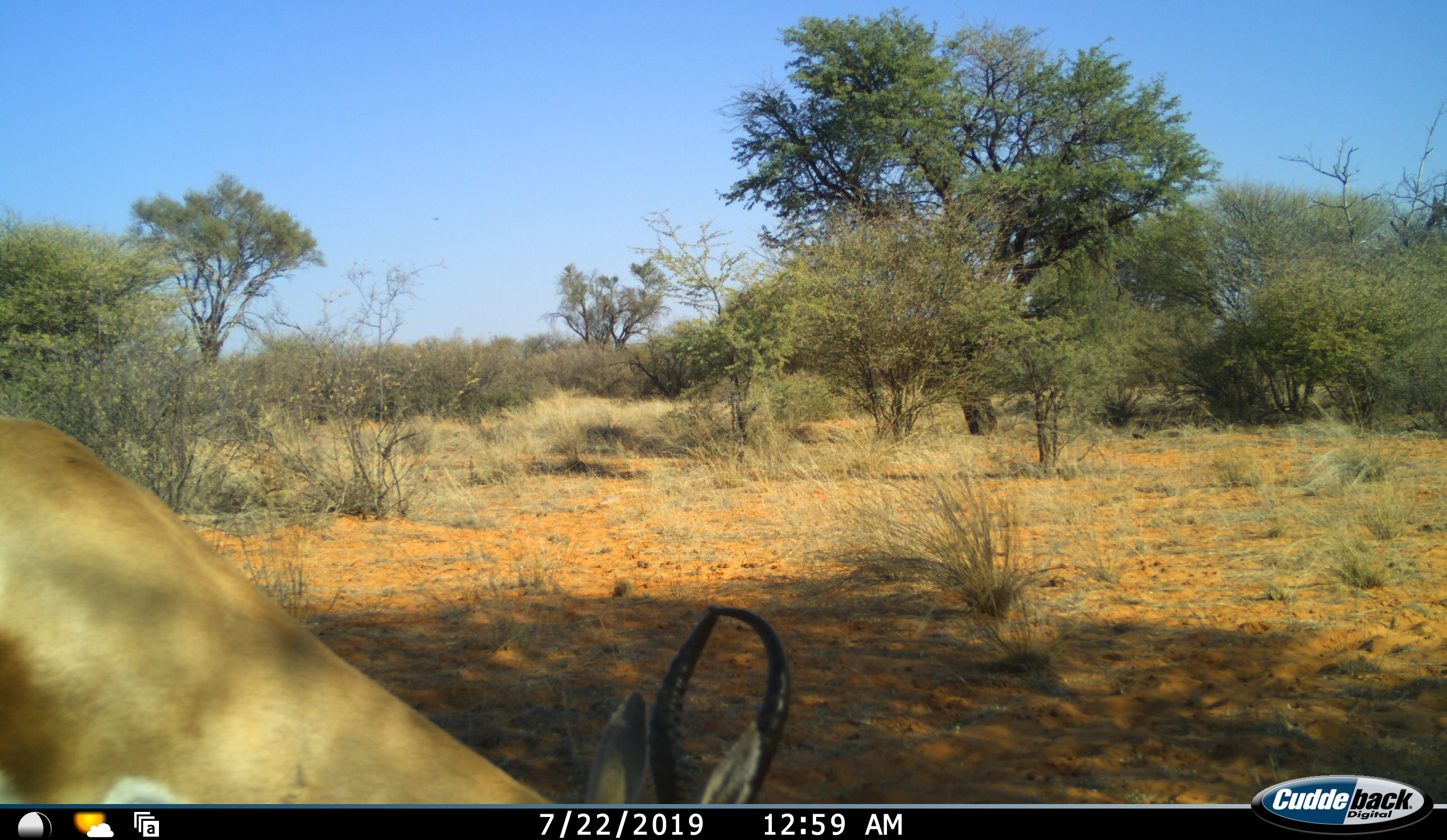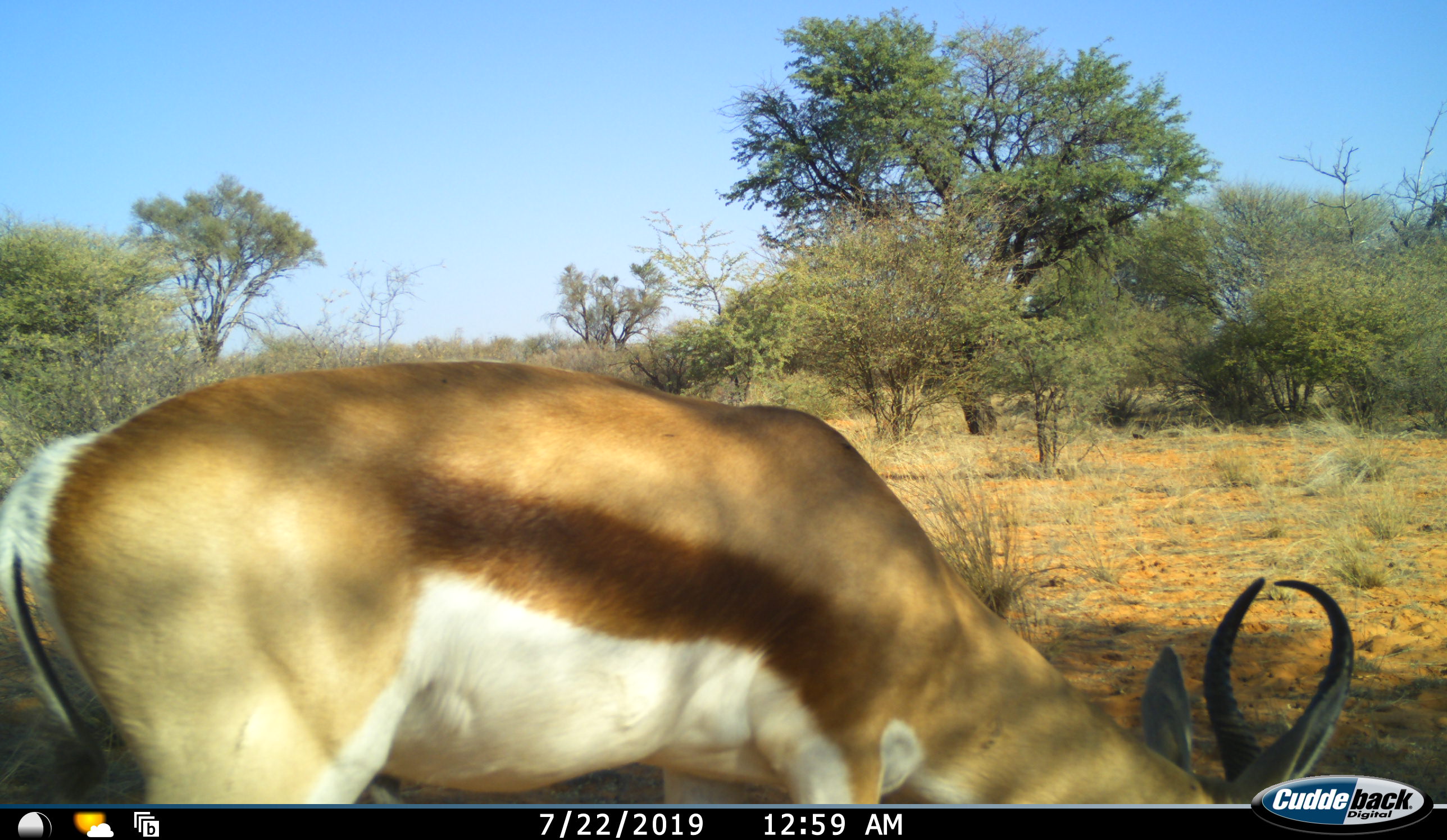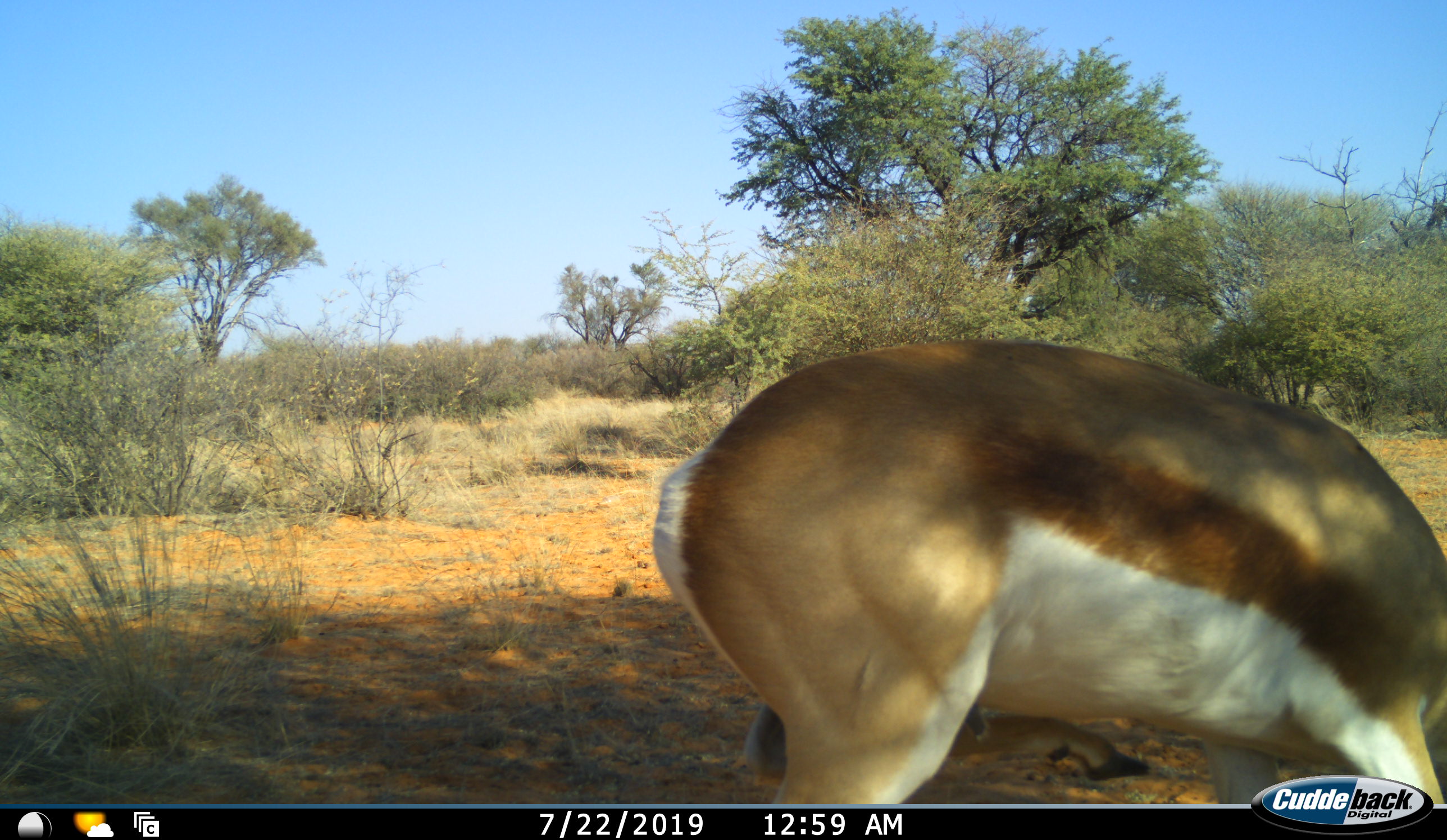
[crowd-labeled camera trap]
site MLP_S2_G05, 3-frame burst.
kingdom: Animalia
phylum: Chordata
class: Mammalia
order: Artiodactyla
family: Bovidae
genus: Antidorcas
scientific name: Antidorcas marsupialis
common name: springbok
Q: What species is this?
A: Springbok (Antidorcas marsupialis).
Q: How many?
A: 1.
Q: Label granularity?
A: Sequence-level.